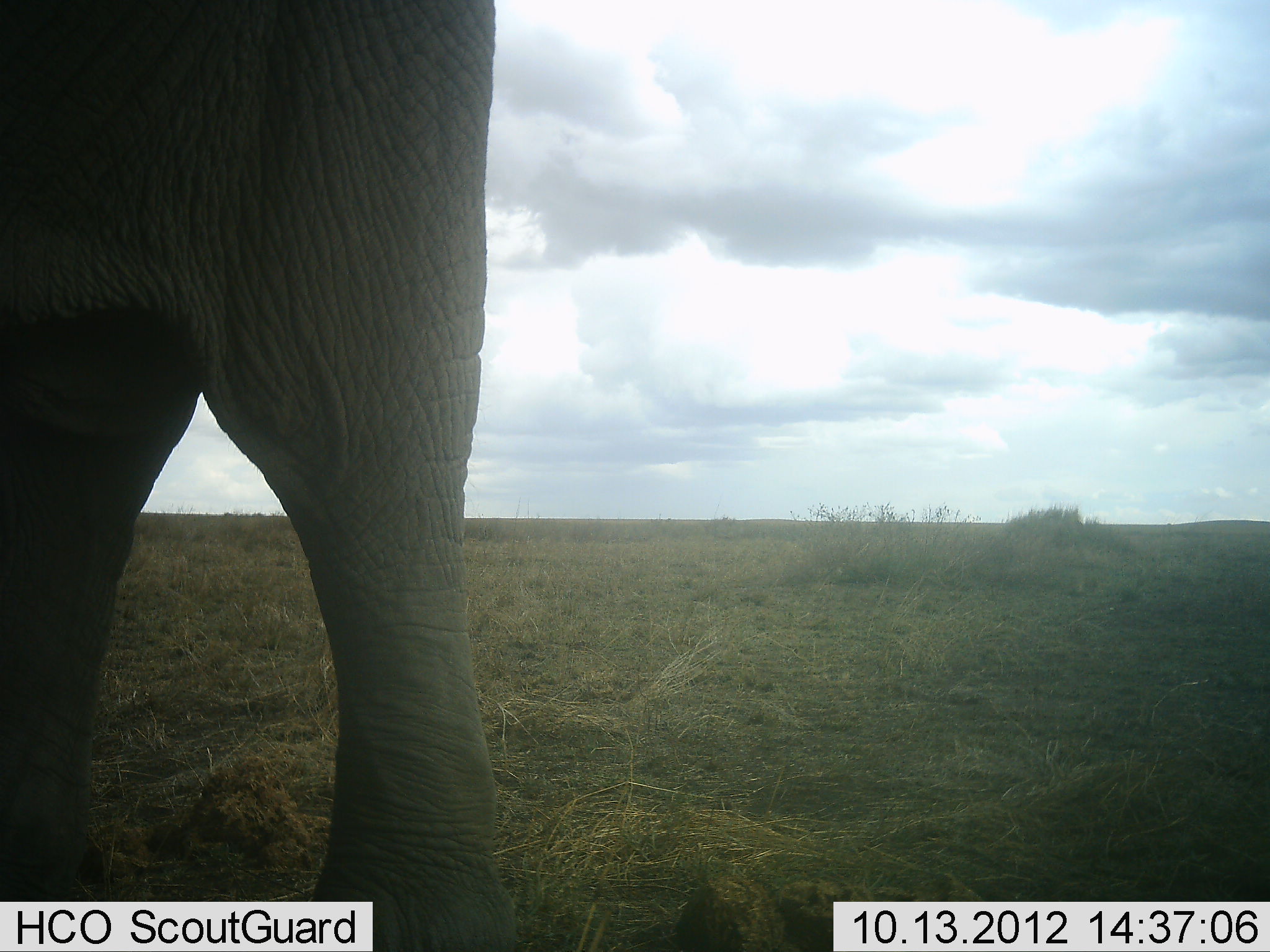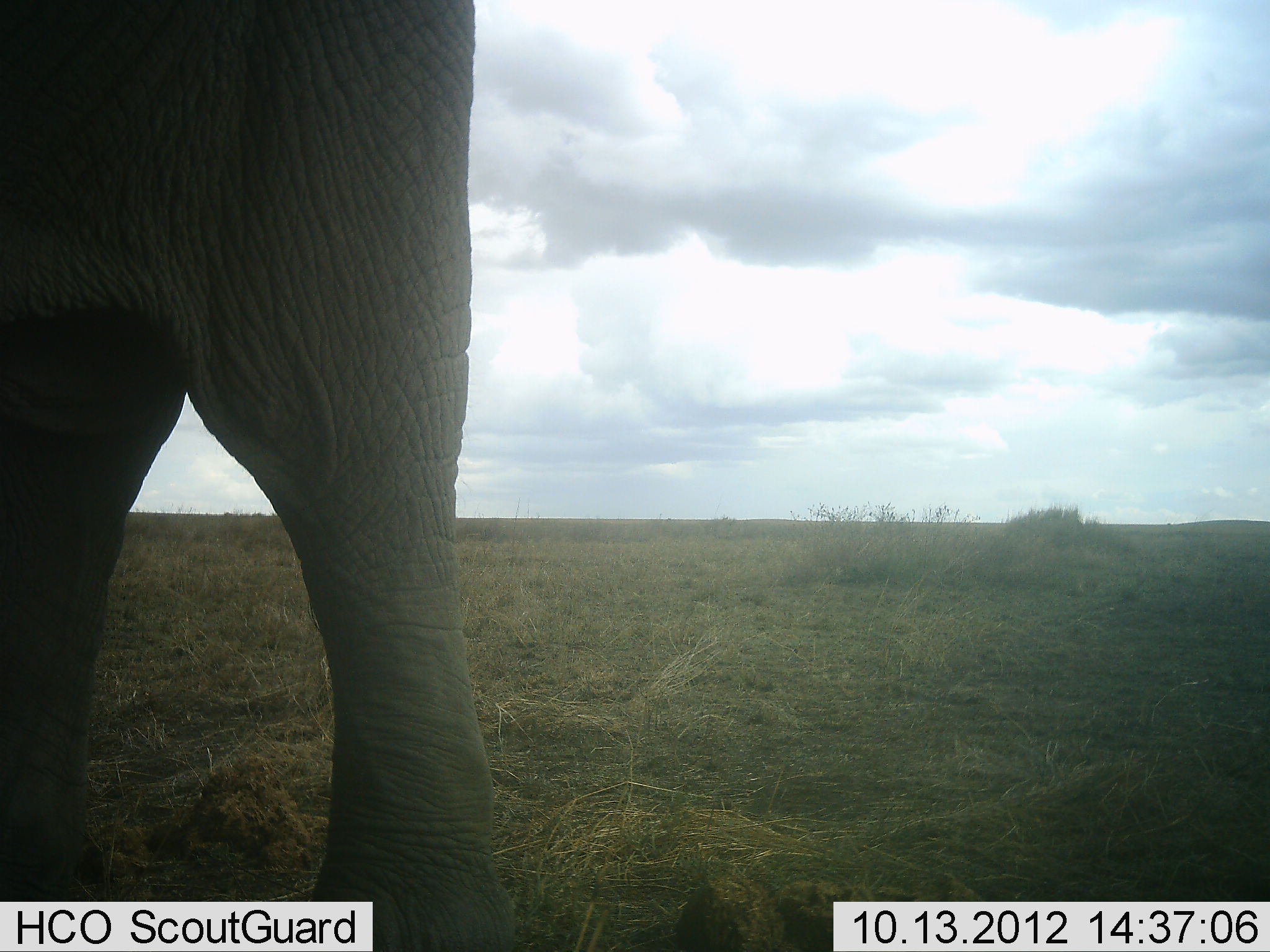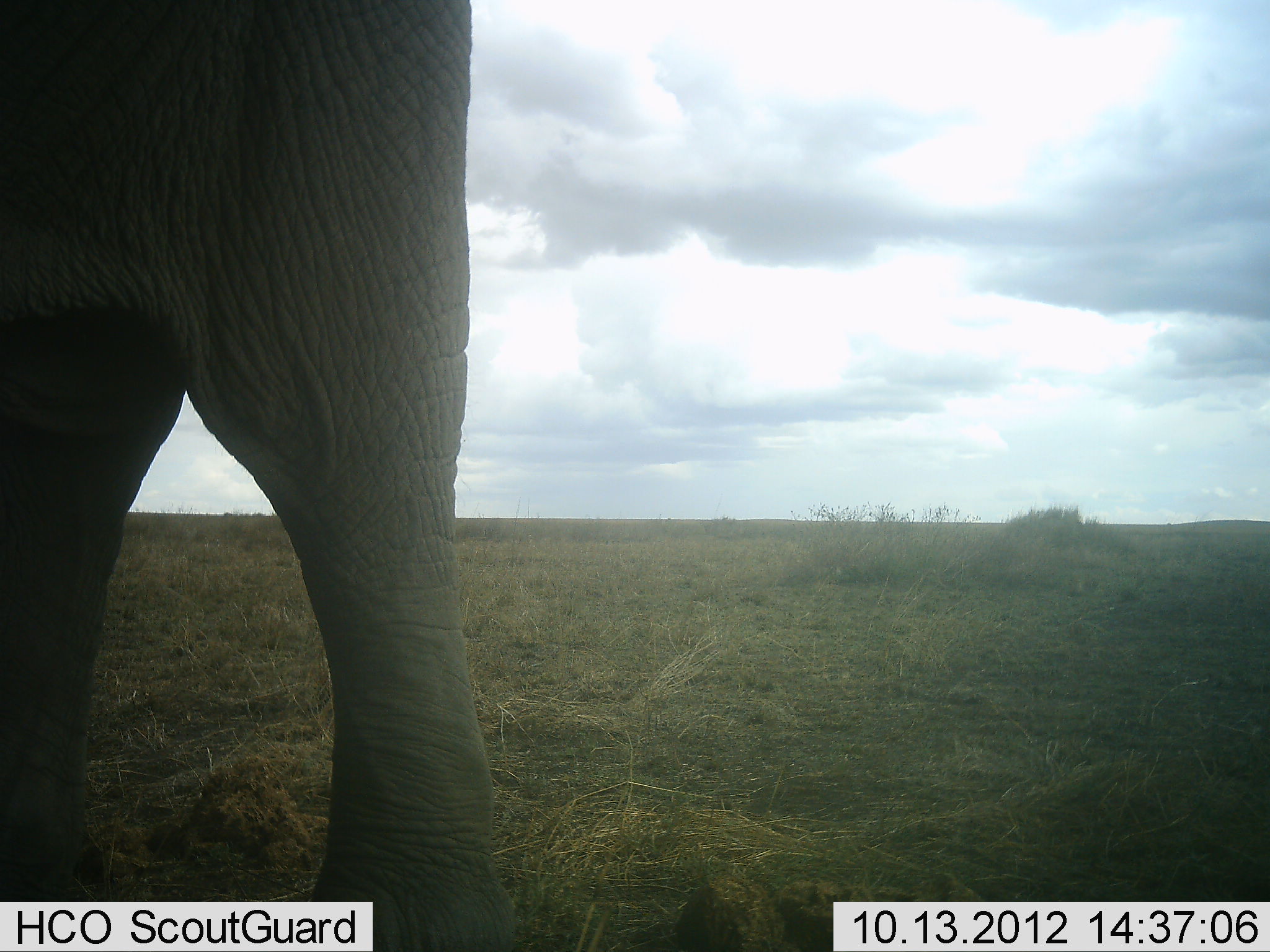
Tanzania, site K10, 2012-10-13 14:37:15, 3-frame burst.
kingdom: Animalia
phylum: Chordata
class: Mammalia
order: Proboscidea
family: Elephantidae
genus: Loxodonta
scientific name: Loxodonta africana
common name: african bush elephant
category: elephant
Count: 1.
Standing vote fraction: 100%.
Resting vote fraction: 0%.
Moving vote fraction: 0%.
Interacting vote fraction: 0%.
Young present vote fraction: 0%.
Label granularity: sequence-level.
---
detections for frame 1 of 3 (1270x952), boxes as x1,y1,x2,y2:
animal: 1,1,517,952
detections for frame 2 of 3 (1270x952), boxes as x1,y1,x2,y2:
animal: 1,1,532,952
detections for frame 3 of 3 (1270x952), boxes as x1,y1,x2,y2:
animal: 1,1,526,952